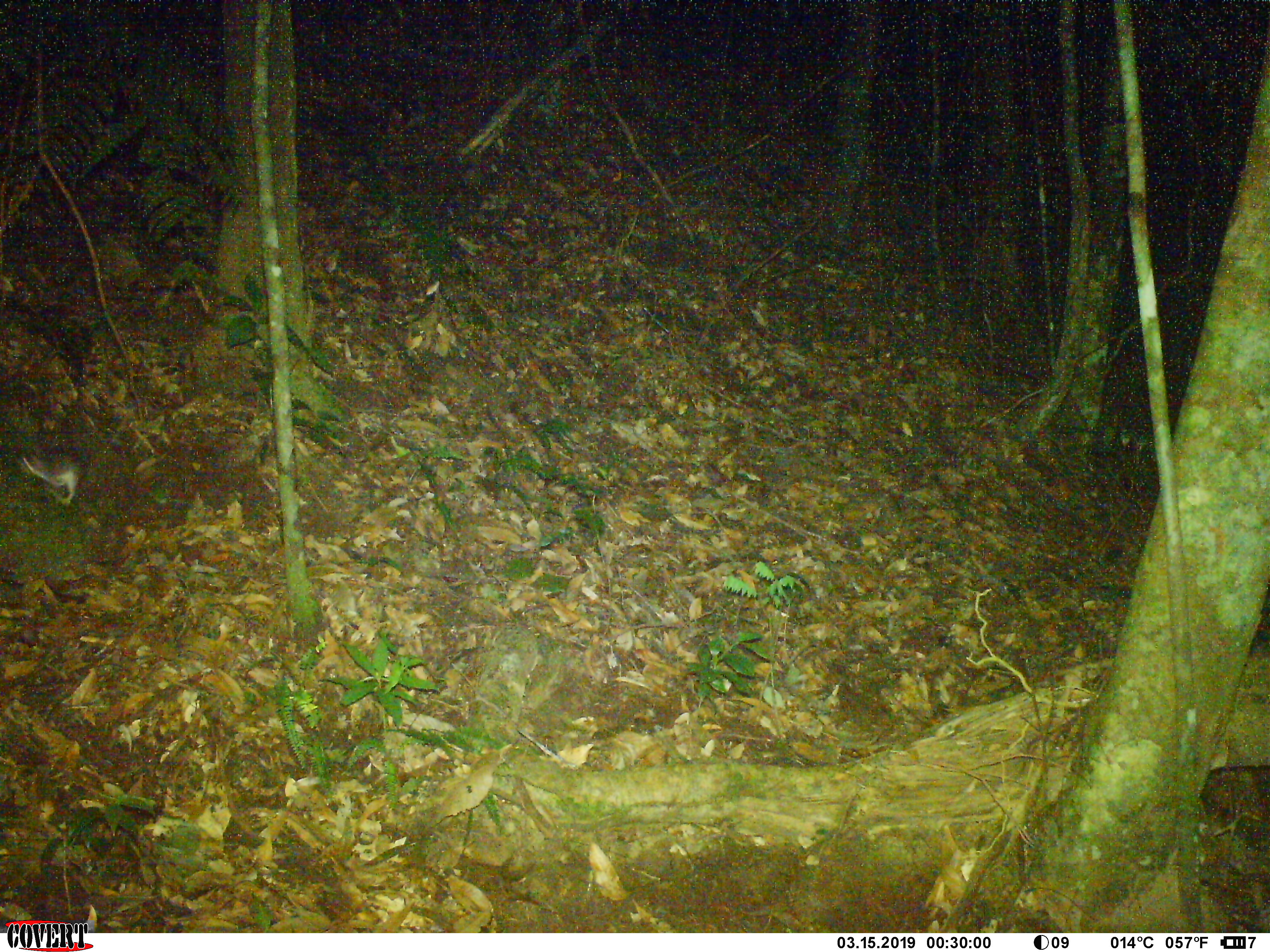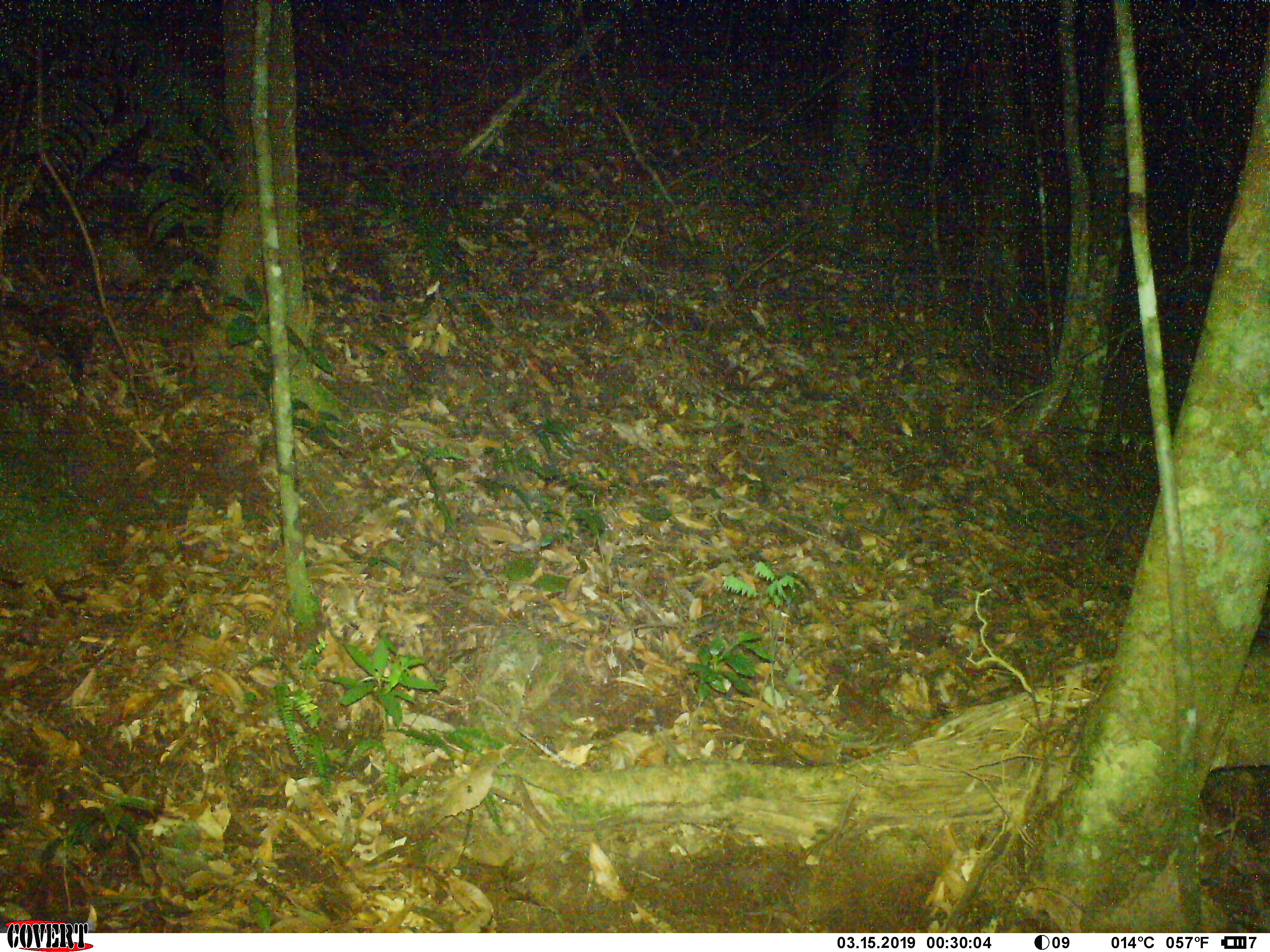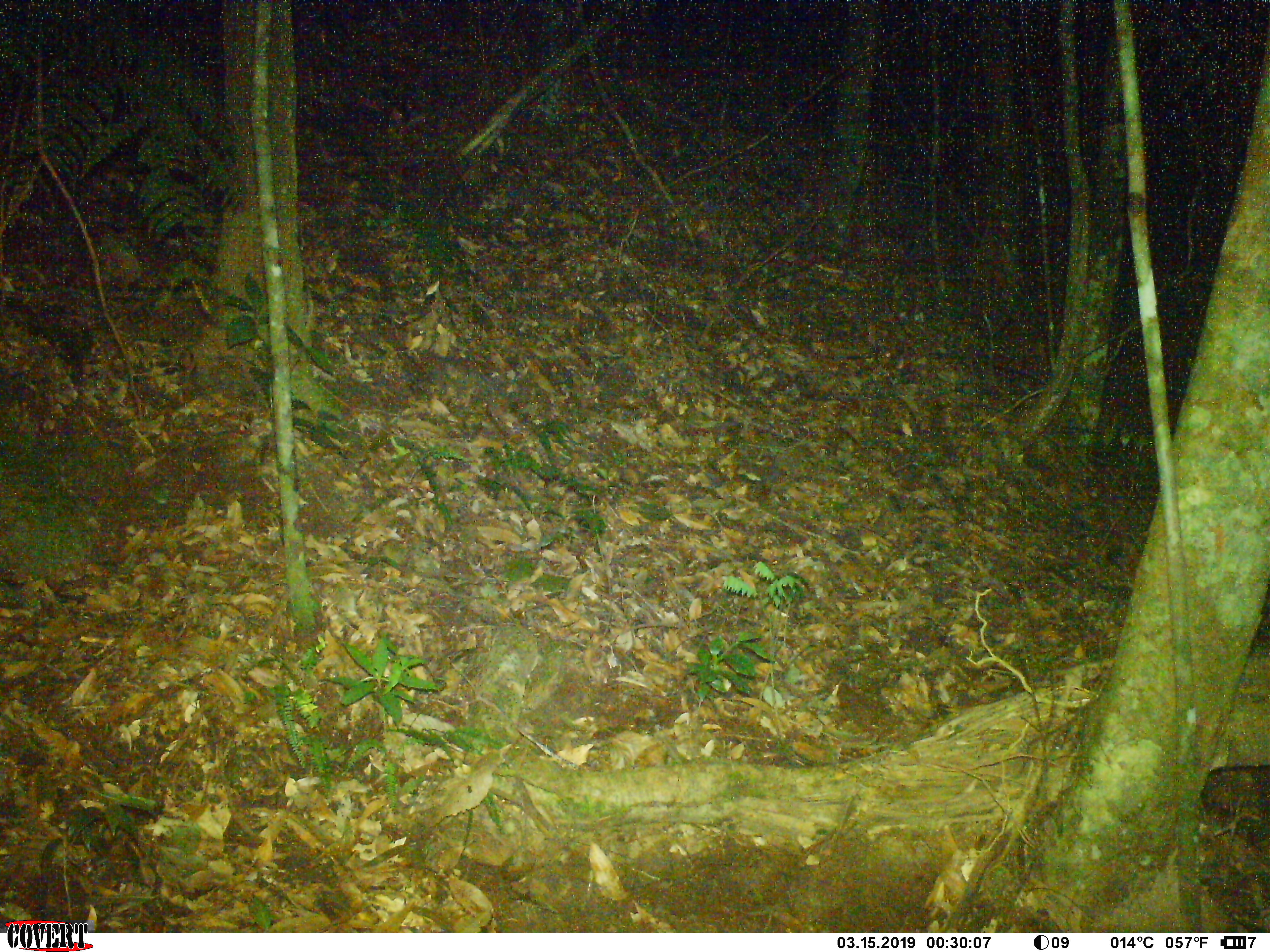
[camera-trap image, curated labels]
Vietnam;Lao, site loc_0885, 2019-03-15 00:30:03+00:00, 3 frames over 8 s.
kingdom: Animalia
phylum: Chordata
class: Mammalia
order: Rodentia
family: Muridae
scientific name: Muridae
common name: old-world mice and rats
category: unidentified murid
Unidentified murid (old-world mice and rats) (Muridae). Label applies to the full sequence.